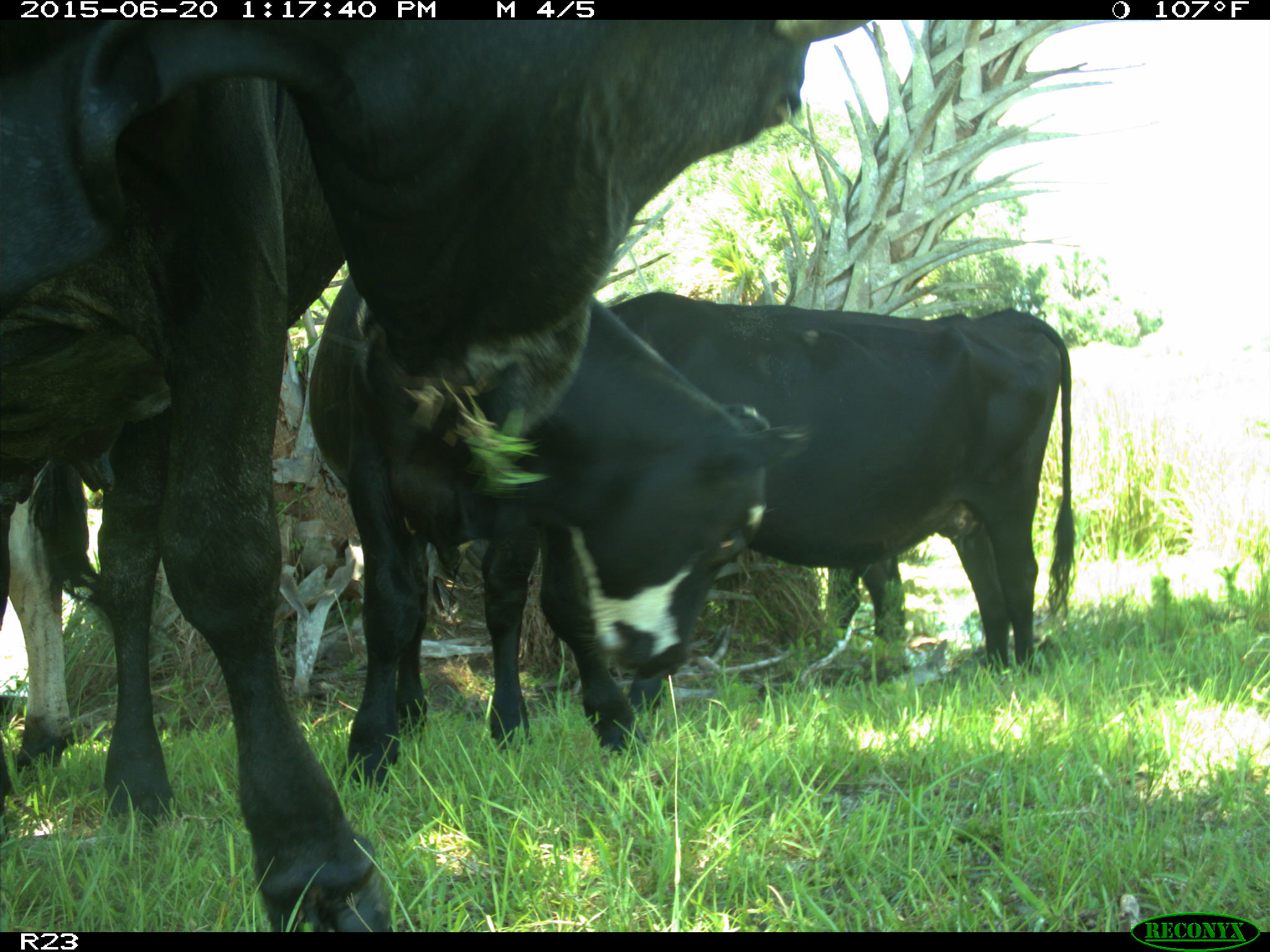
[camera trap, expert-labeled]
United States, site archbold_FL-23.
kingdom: Animalia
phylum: Chordata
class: Mammalia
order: Artiodactyla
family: Bovidae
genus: Bos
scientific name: Bos taurus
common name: domestic cow